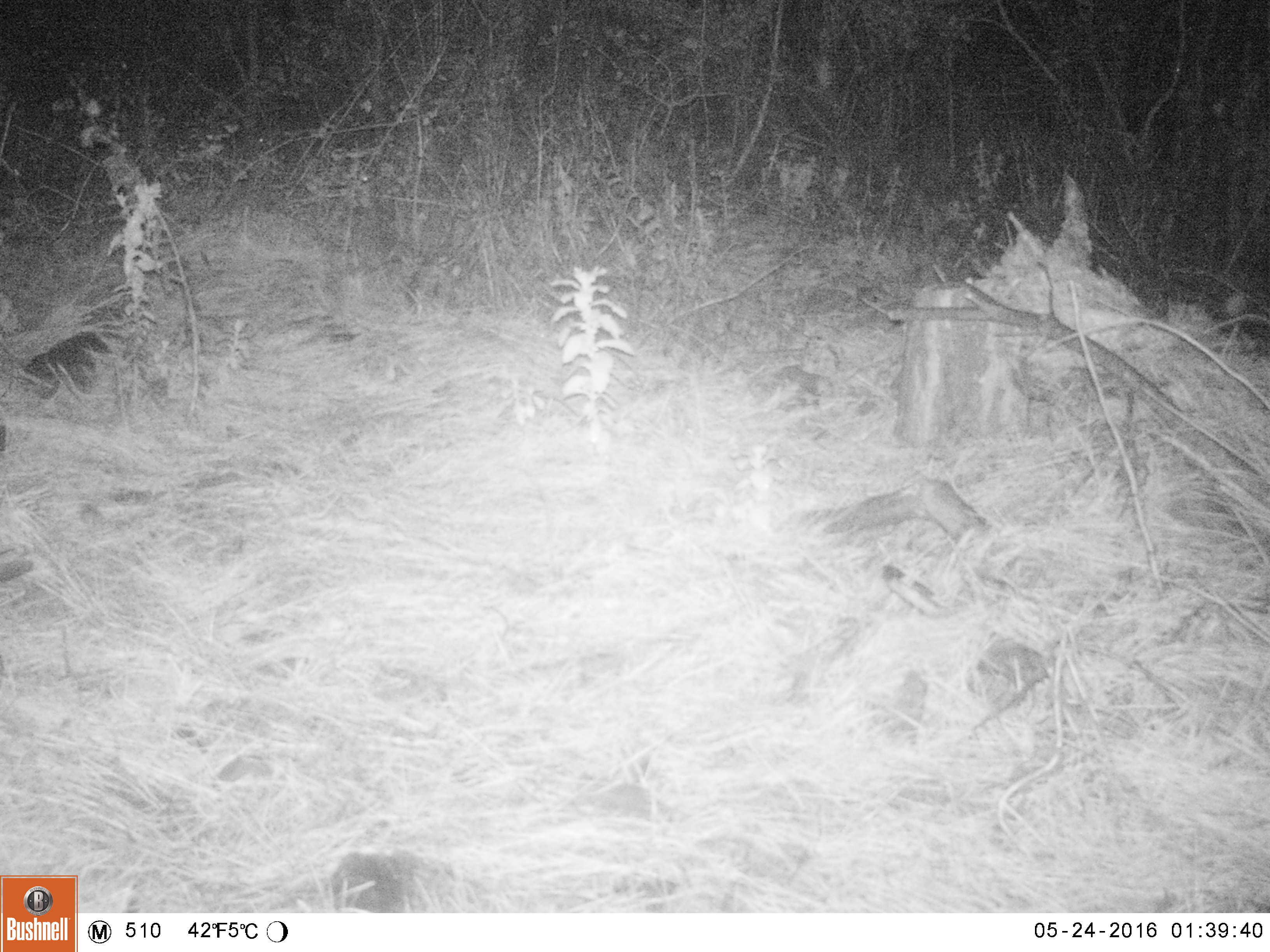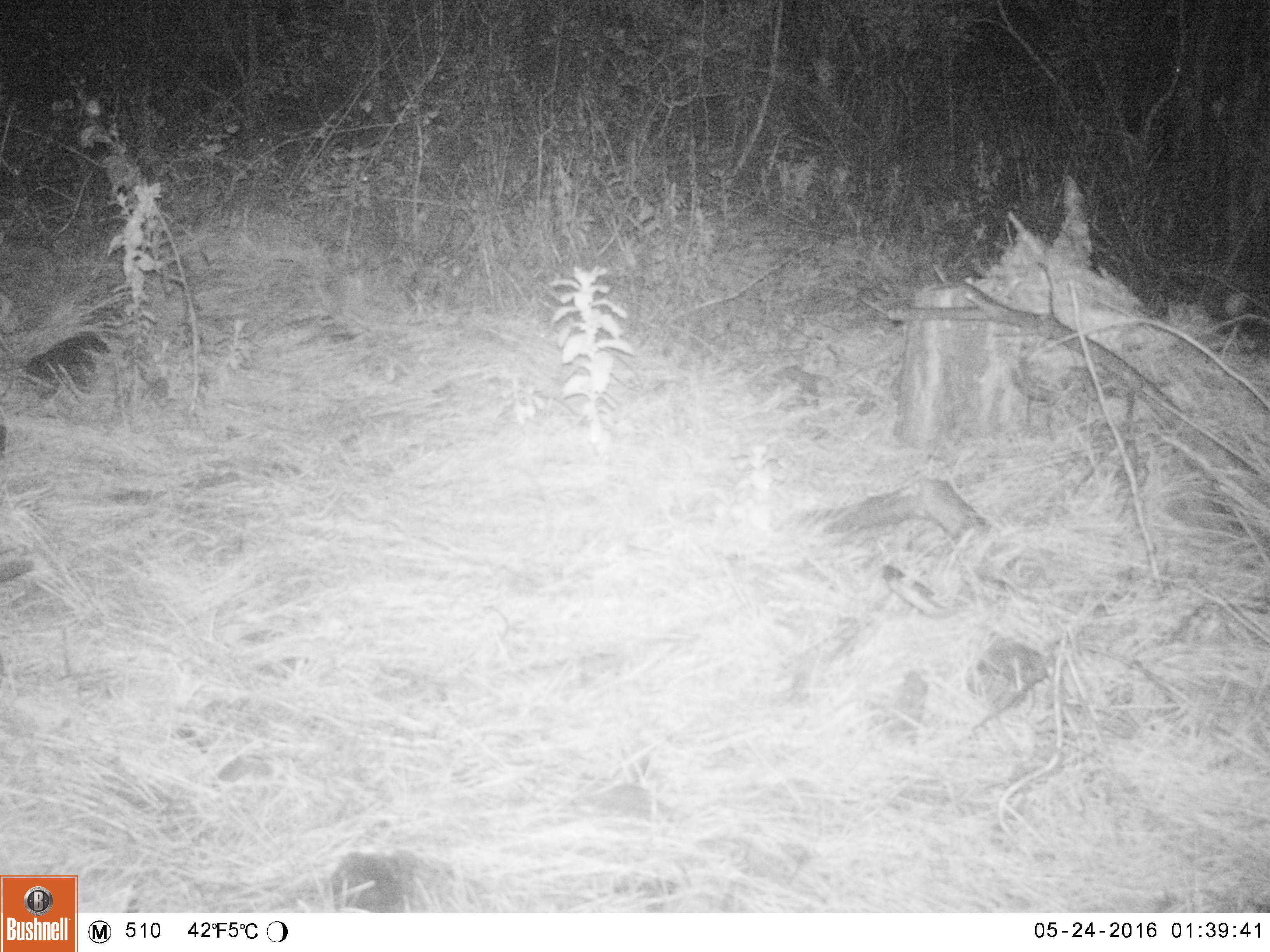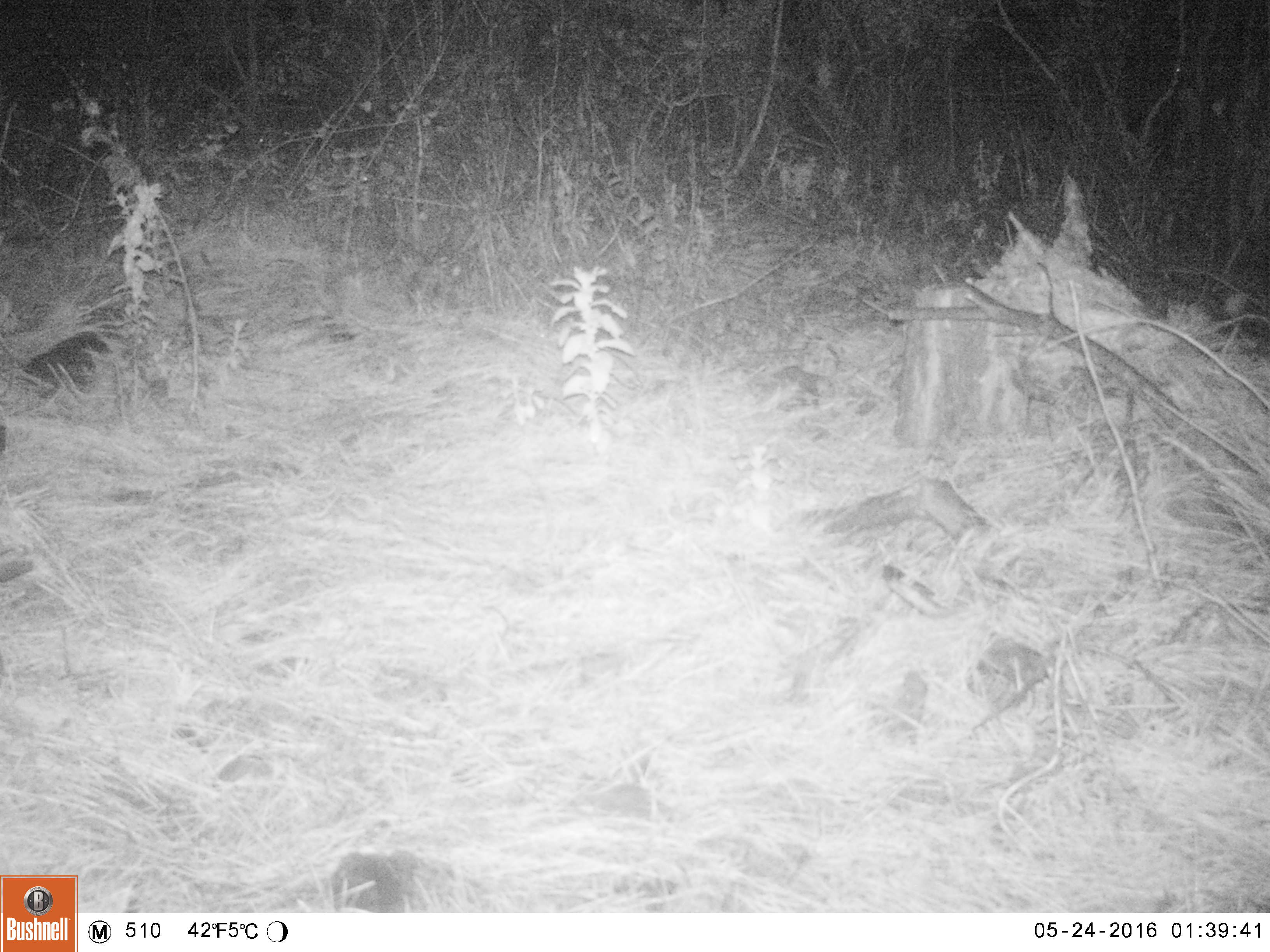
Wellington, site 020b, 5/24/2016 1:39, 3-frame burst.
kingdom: Animalia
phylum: Chordata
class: Mammalia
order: Rodentia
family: Muridae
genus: Mus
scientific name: Mus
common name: mouse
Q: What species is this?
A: Mouse (Mus).